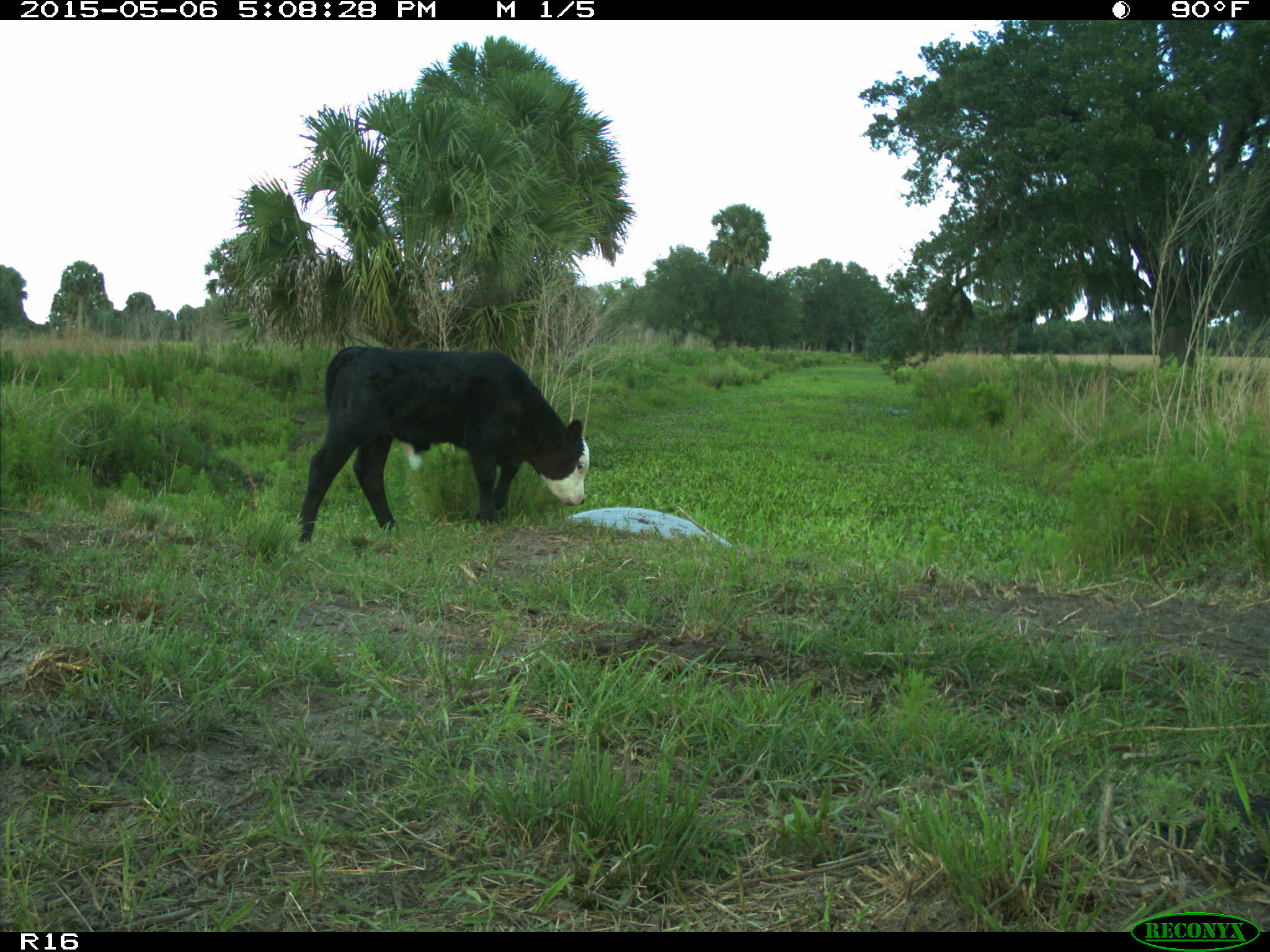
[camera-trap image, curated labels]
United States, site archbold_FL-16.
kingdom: Animalia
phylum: Chordata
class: Mammalia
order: Artiodactyla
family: Bovidae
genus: Bos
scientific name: Bos taurus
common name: domestic cow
Bos taurus (domestic cow).